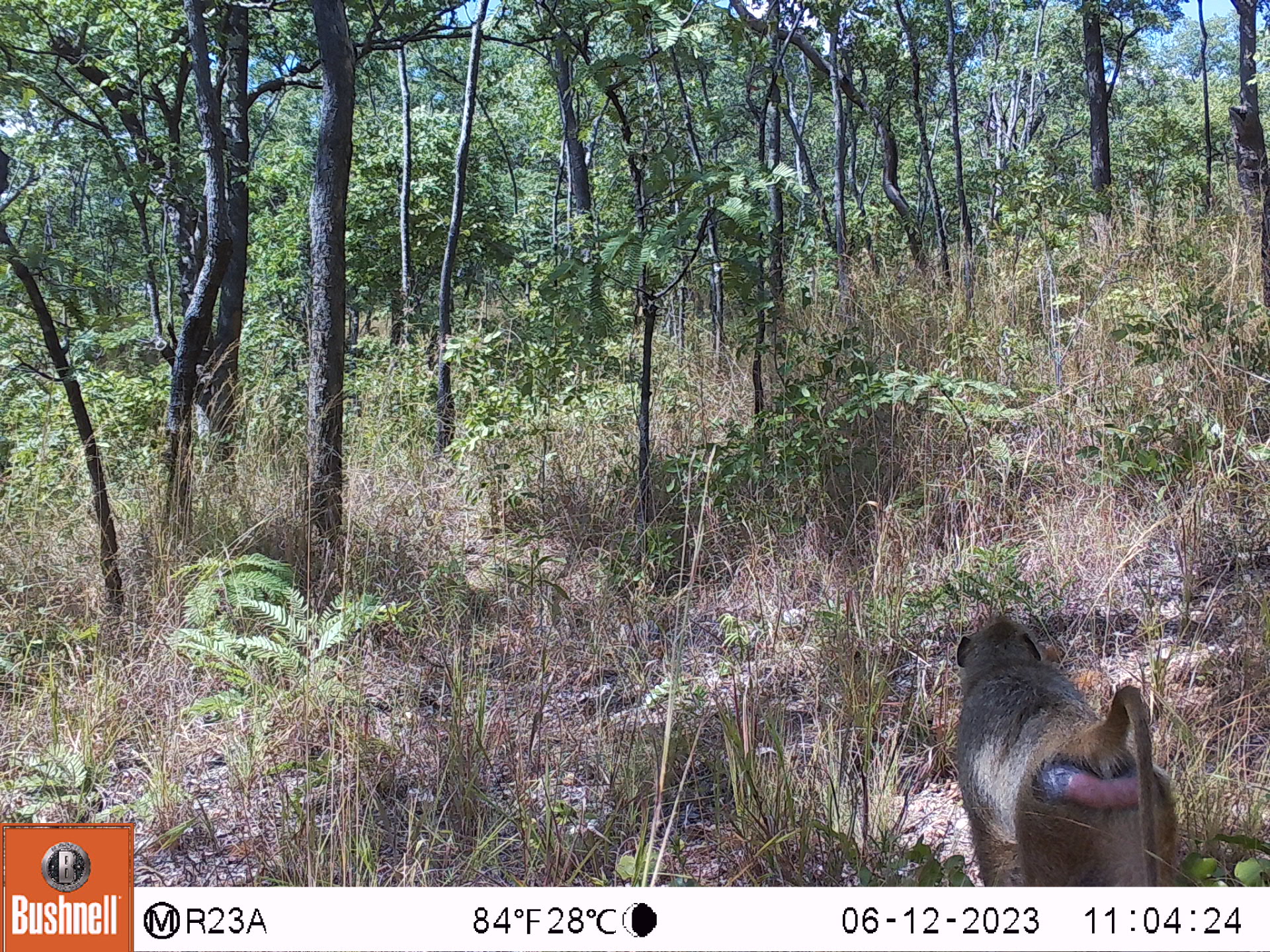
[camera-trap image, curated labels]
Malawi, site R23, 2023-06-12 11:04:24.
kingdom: Animalia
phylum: Chordata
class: Mammalia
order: Primates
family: Cercopithecidae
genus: Papio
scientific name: Papio cynocephalus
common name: yellow baboon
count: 1